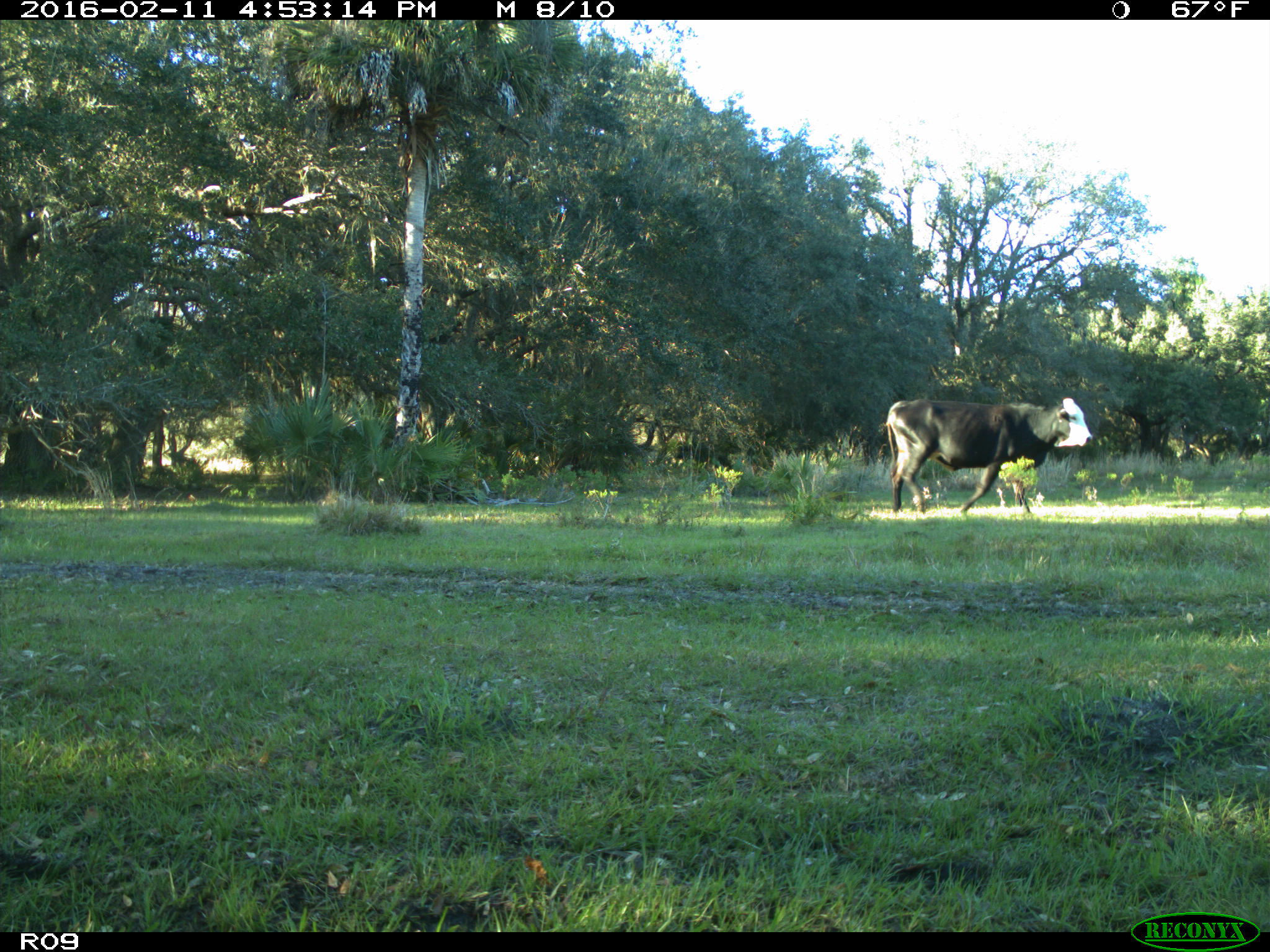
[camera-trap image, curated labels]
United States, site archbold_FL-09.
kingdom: Animalia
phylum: Chordata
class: Mammalia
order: Artiodactyla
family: Bovidae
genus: Bos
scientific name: Bos taurus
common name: domestic cow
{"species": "Bos taurus (domestic cow)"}